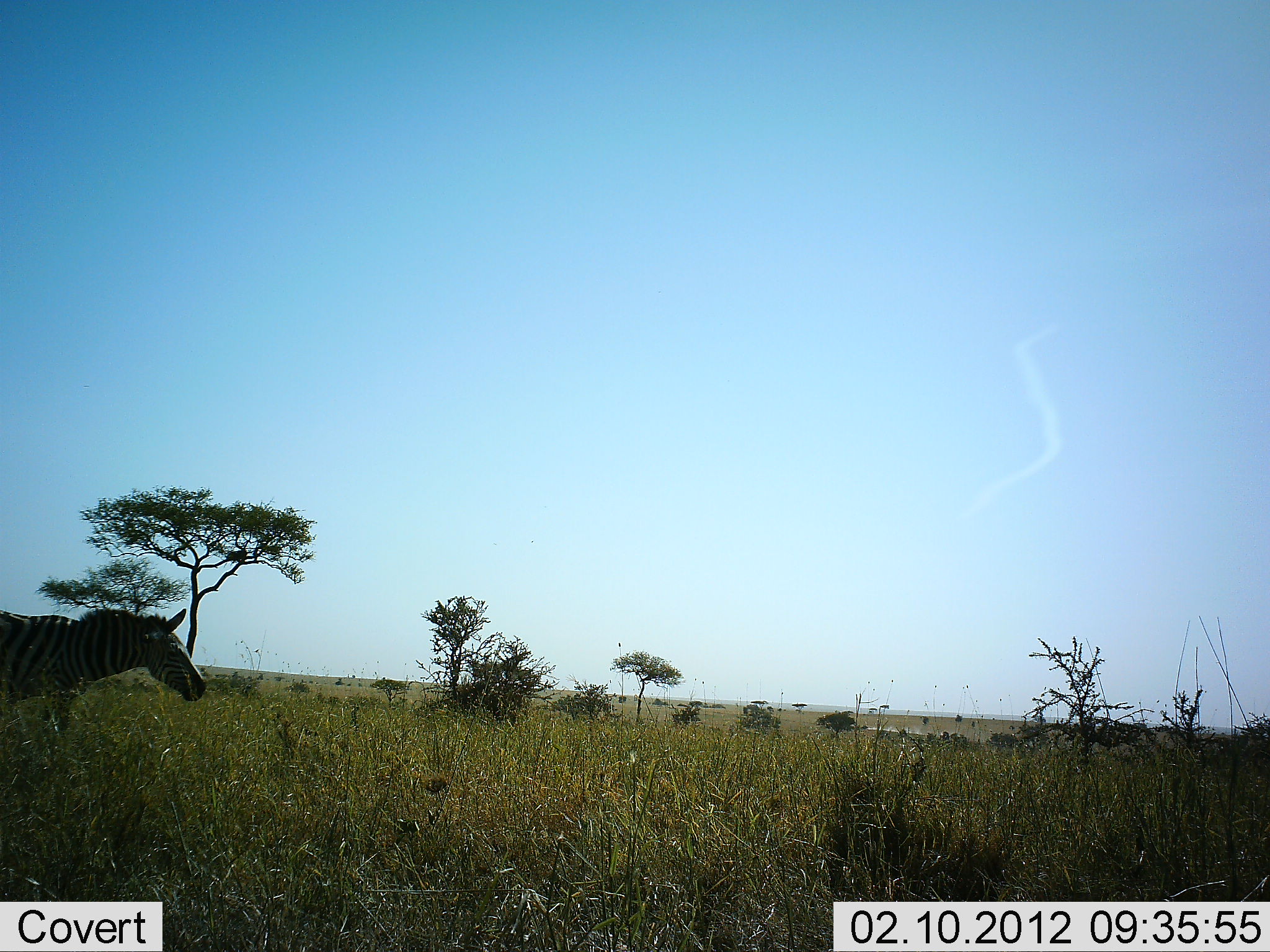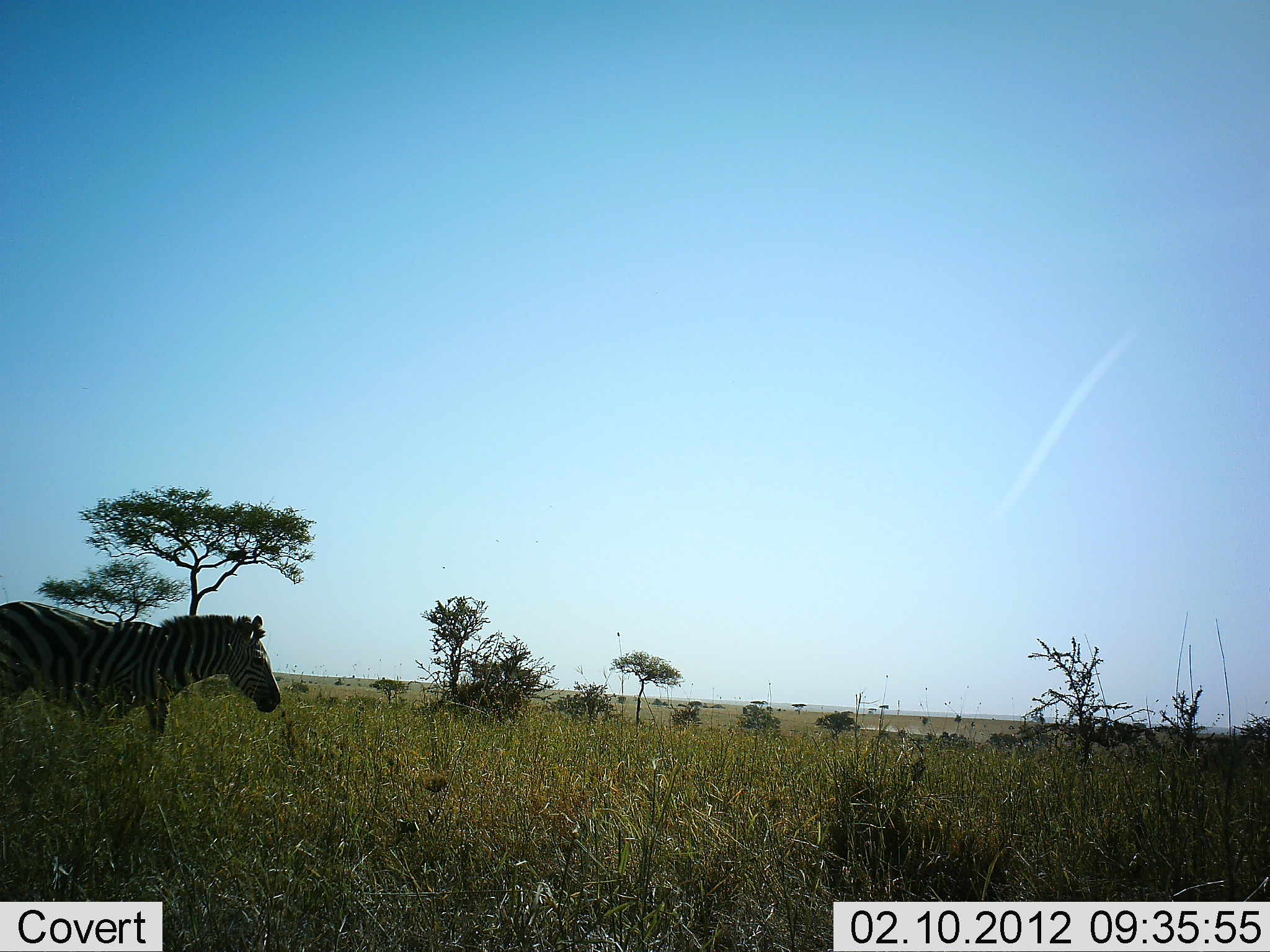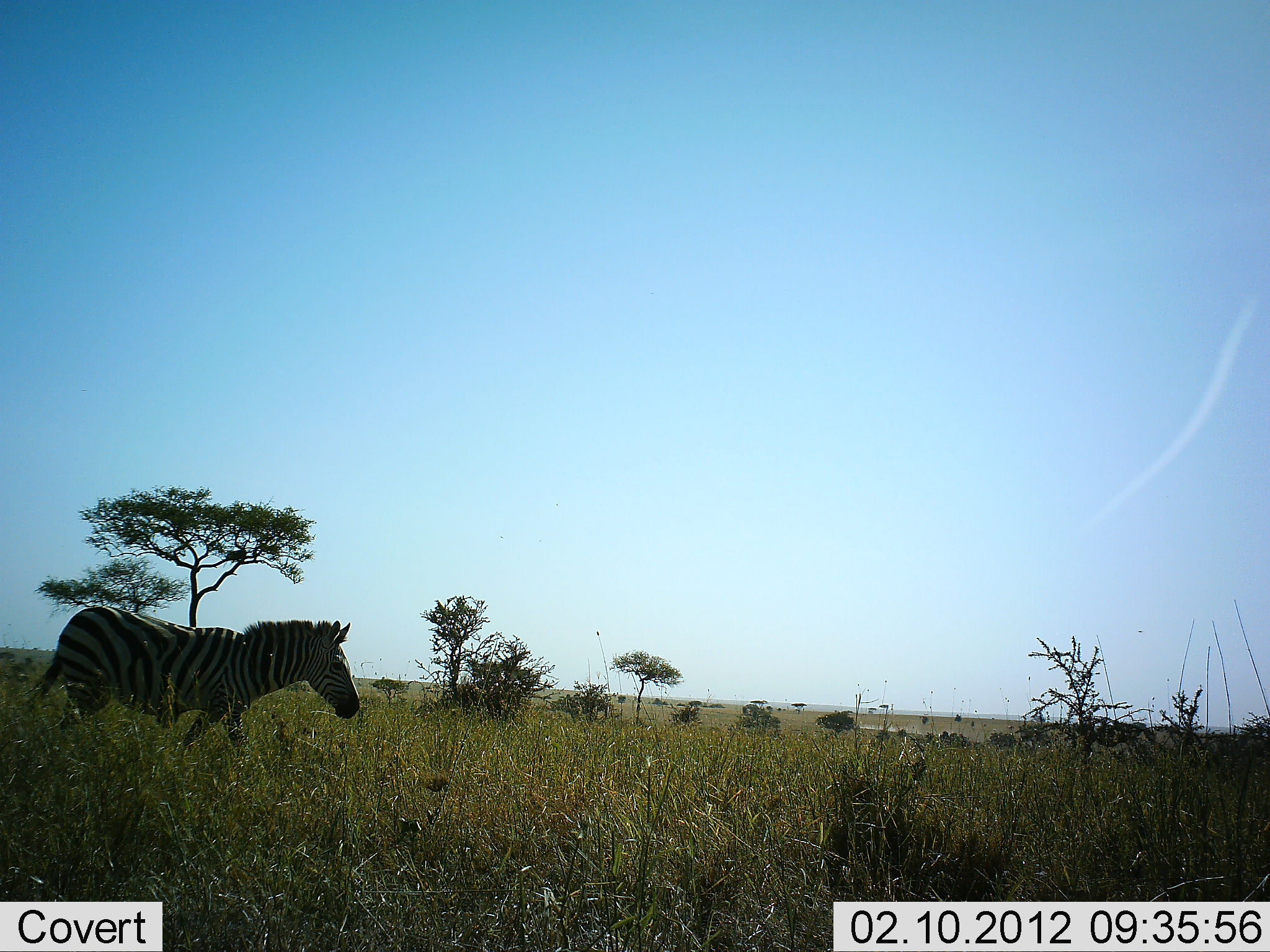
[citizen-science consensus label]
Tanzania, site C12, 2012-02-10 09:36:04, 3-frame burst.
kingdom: Animalia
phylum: Chordata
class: Mammalia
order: Perissodactyla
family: Equidae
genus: Equus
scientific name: Equus quagga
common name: plains zebra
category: zebra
Zebra (plains zebra) (Equus quagga), count 1. Behavior (volunteer vote fractions): standing 4%, resting 4%, moving 92%, interacting 0%. Young present (vote fraction): 0%. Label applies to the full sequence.